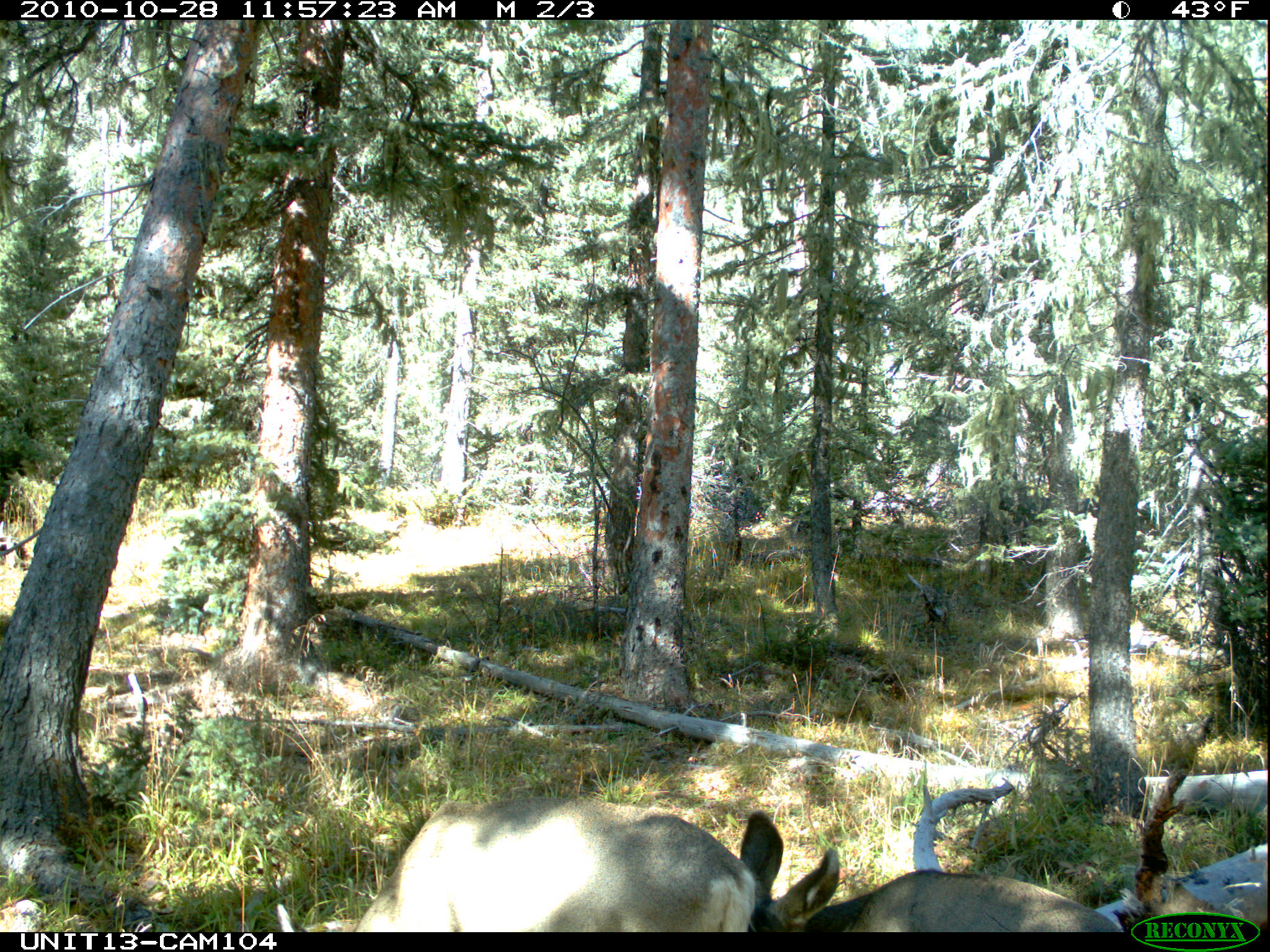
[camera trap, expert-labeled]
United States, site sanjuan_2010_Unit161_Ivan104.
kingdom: Animalia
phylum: Chordata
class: Mammalia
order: Artiodactyla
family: Cervidae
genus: Odocoileus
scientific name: Odocoileus hemionus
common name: mule deer